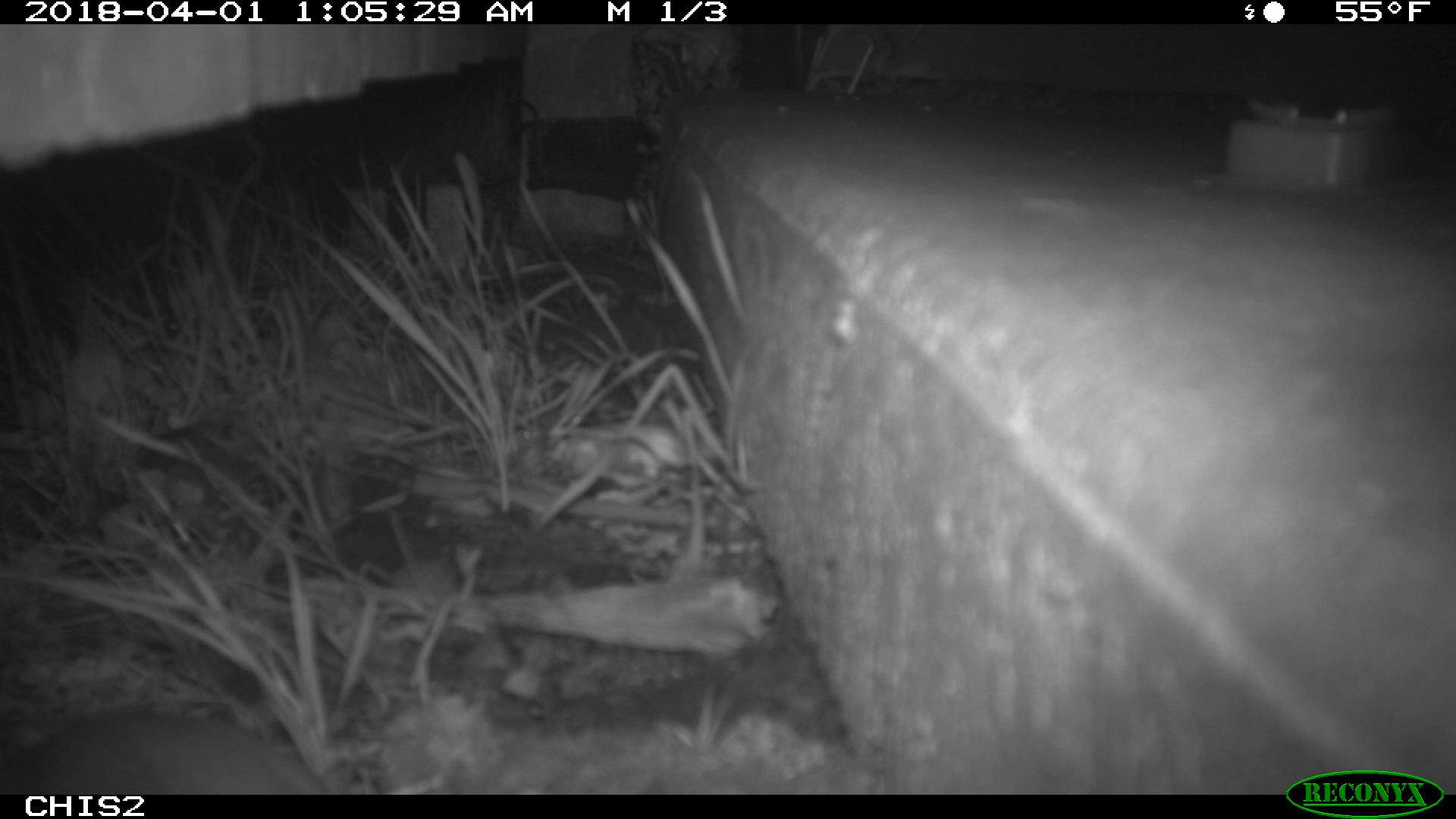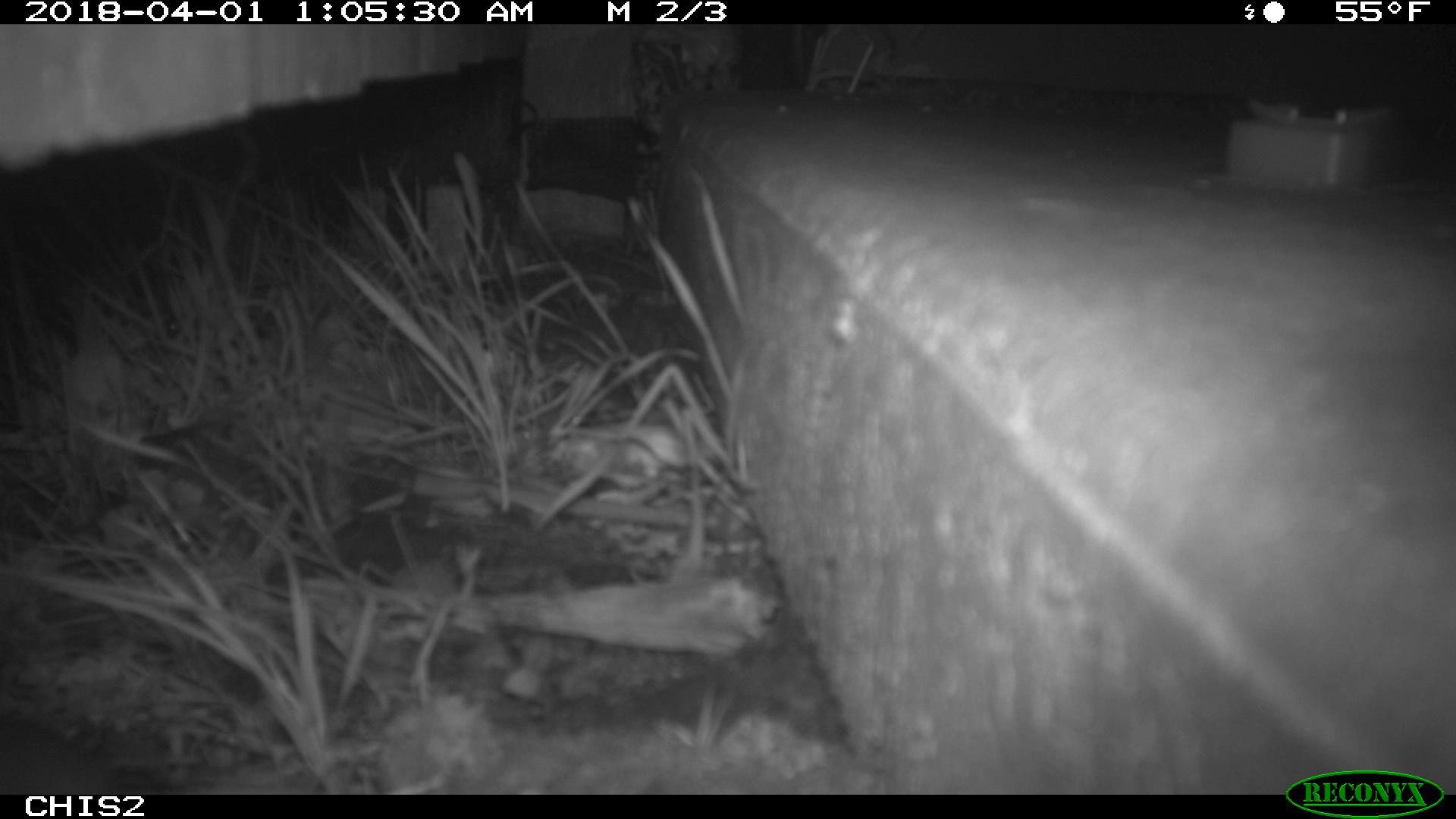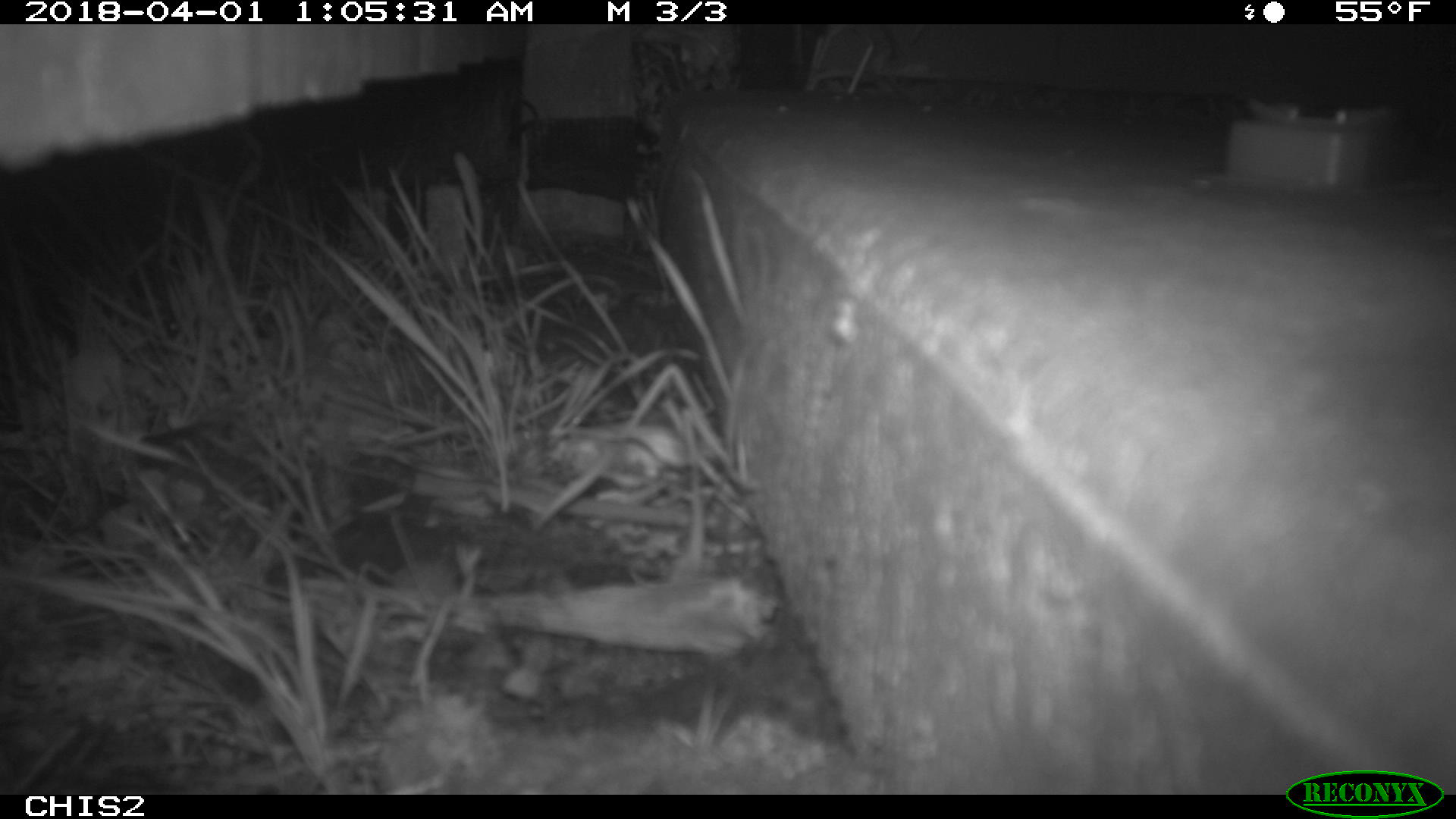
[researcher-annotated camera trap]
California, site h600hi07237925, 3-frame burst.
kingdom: Animalia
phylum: Chordata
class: Mammalia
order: Rodentia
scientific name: Rodentia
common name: rodent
Rodent (Rodentia).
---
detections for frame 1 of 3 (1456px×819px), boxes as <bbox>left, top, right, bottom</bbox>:
rodent: <bbox>0, 703, 332, 795</bbox>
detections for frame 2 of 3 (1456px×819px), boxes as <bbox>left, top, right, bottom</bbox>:
rodent: <bbox>0, 712, 117, 795</bbox>